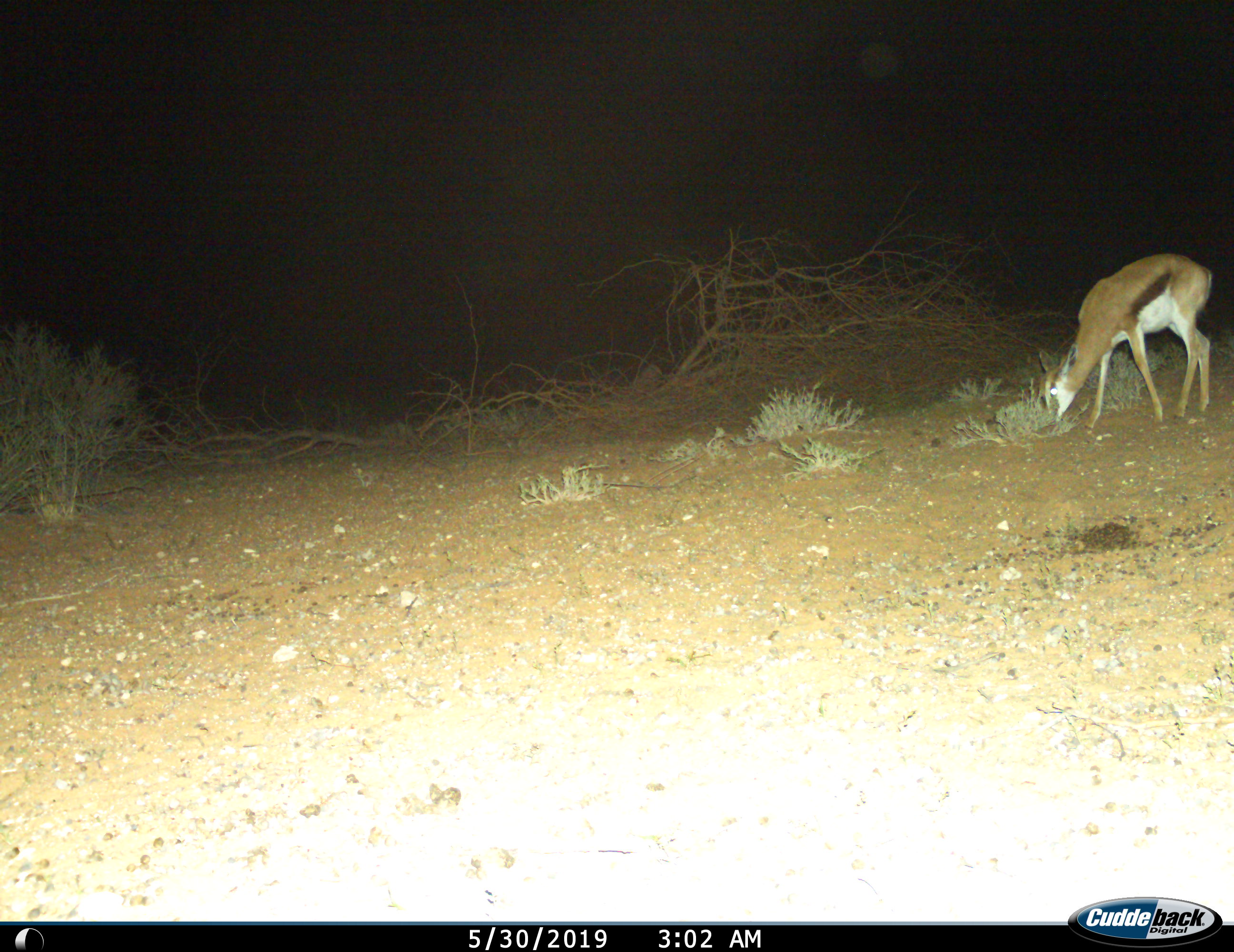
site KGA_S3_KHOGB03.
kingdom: Animalia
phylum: Chordata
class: Mammalia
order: Artiodactyla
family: Bovidae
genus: Antidorcas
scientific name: Antidorcas marsupialis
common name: springbok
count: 1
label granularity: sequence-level